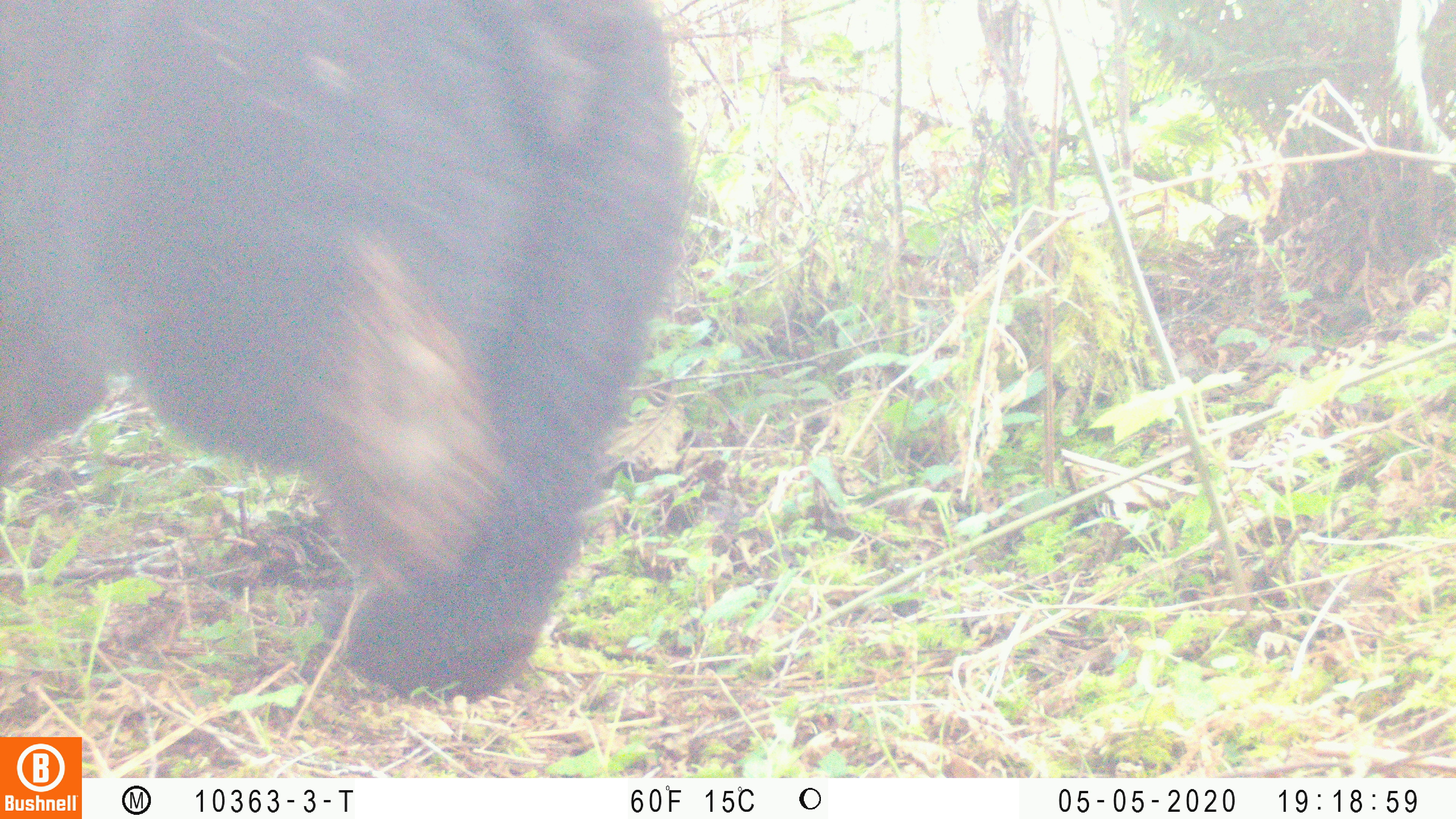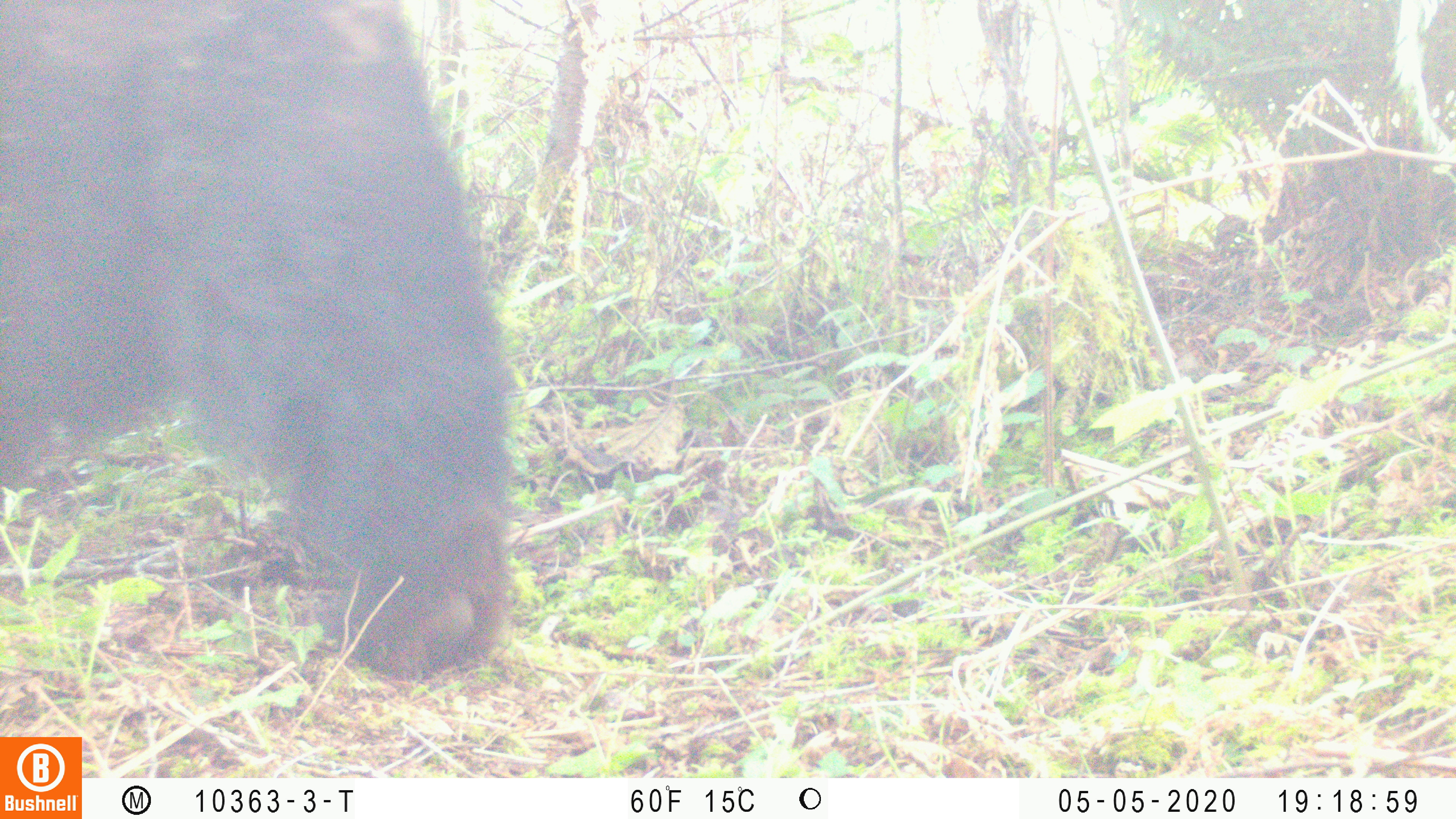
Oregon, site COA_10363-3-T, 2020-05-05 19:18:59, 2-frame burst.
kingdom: Animalia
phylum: Chordata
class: Mammalia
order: Carnivora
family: Ursidae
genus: Ursus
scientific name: Ursus americanus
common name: american black bear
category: black bear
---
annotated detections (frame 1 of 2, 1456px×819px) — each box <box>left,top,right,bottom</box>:
black bear: <box>5,4,698,706</box>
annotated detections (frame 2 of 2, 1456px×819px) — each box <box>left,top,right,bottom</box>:
black bear: <box>2,1,515,686</box>